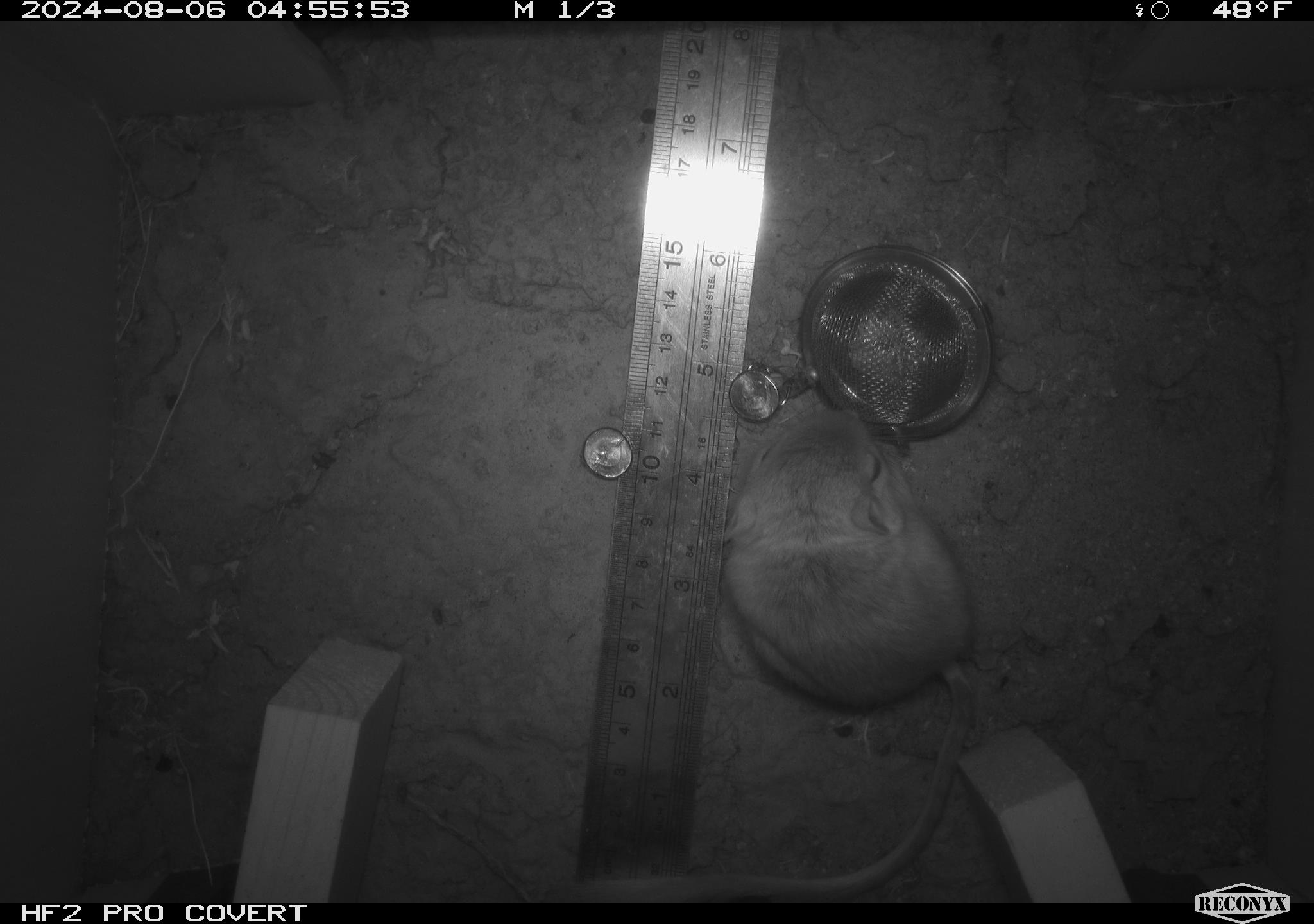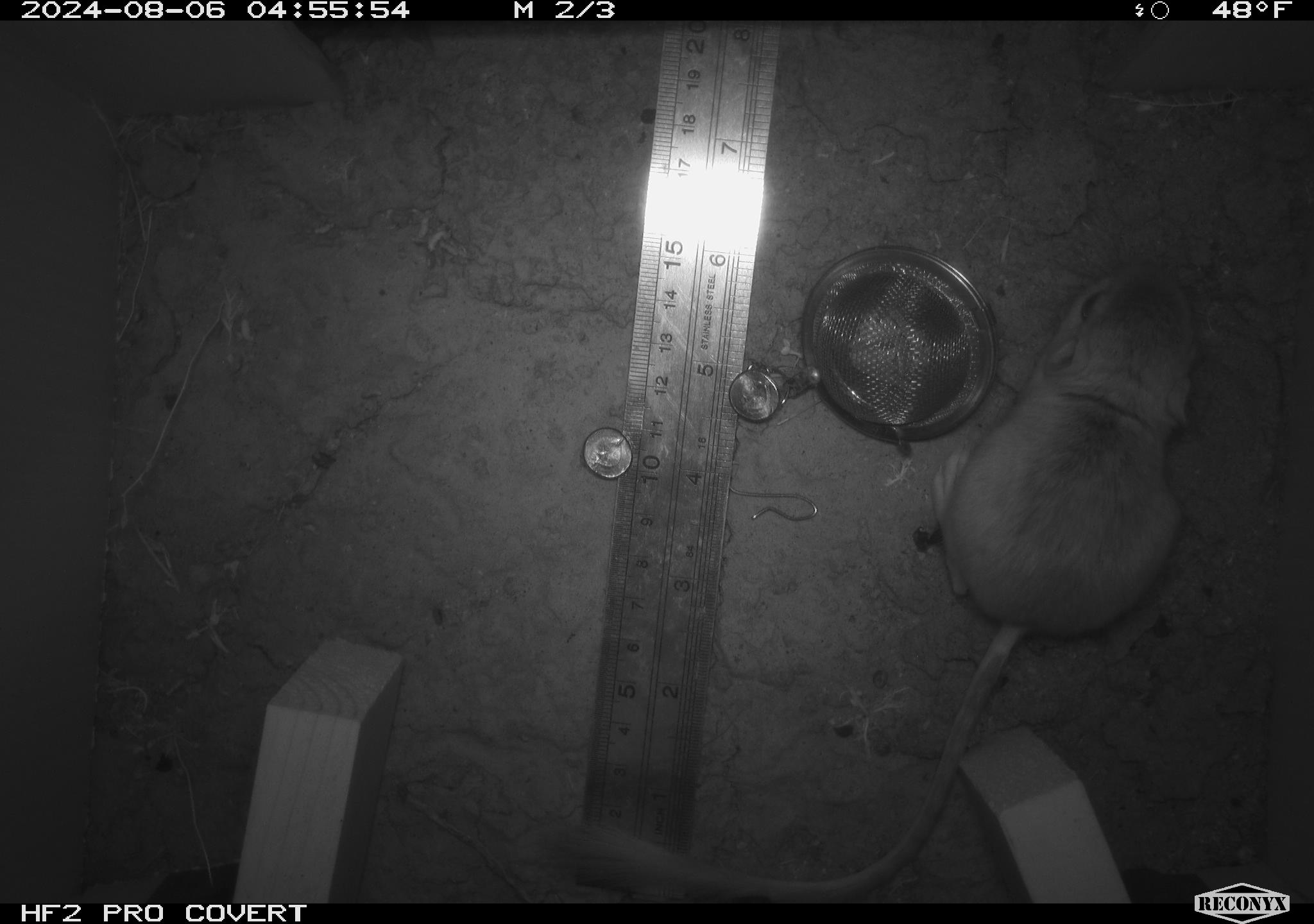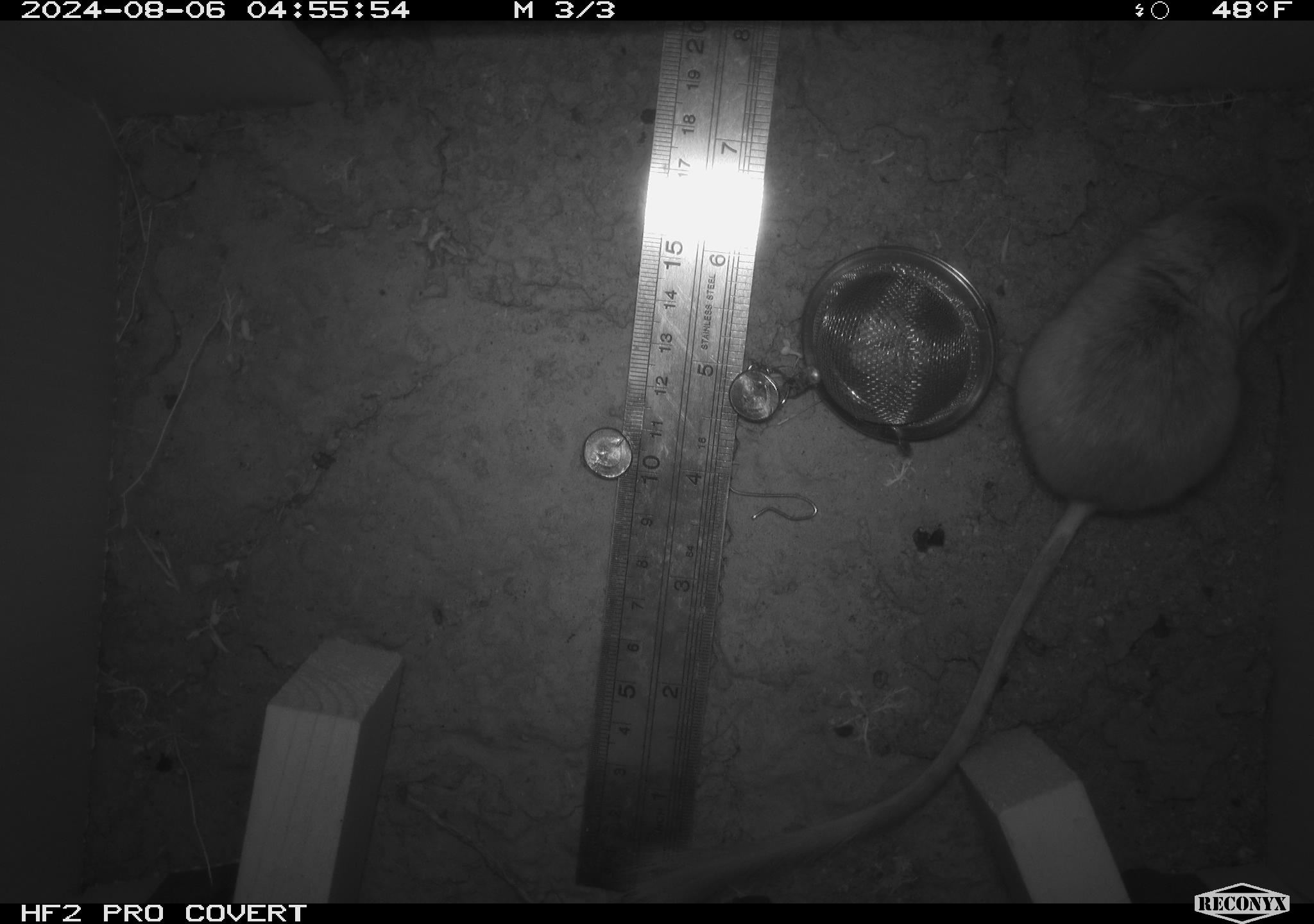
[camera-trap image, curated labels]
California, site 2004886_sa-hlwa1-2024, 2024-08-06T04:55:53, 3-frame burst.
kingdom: Animalia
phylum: Chordata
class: Mammalia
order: Rodentia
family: Heteromyidae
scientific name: Heteromyidae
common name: kangaroo rats and pocket mice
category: heteromyidae family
Heteromyidae family (kangaroo rats and pocket mice) (Heteromyidae).